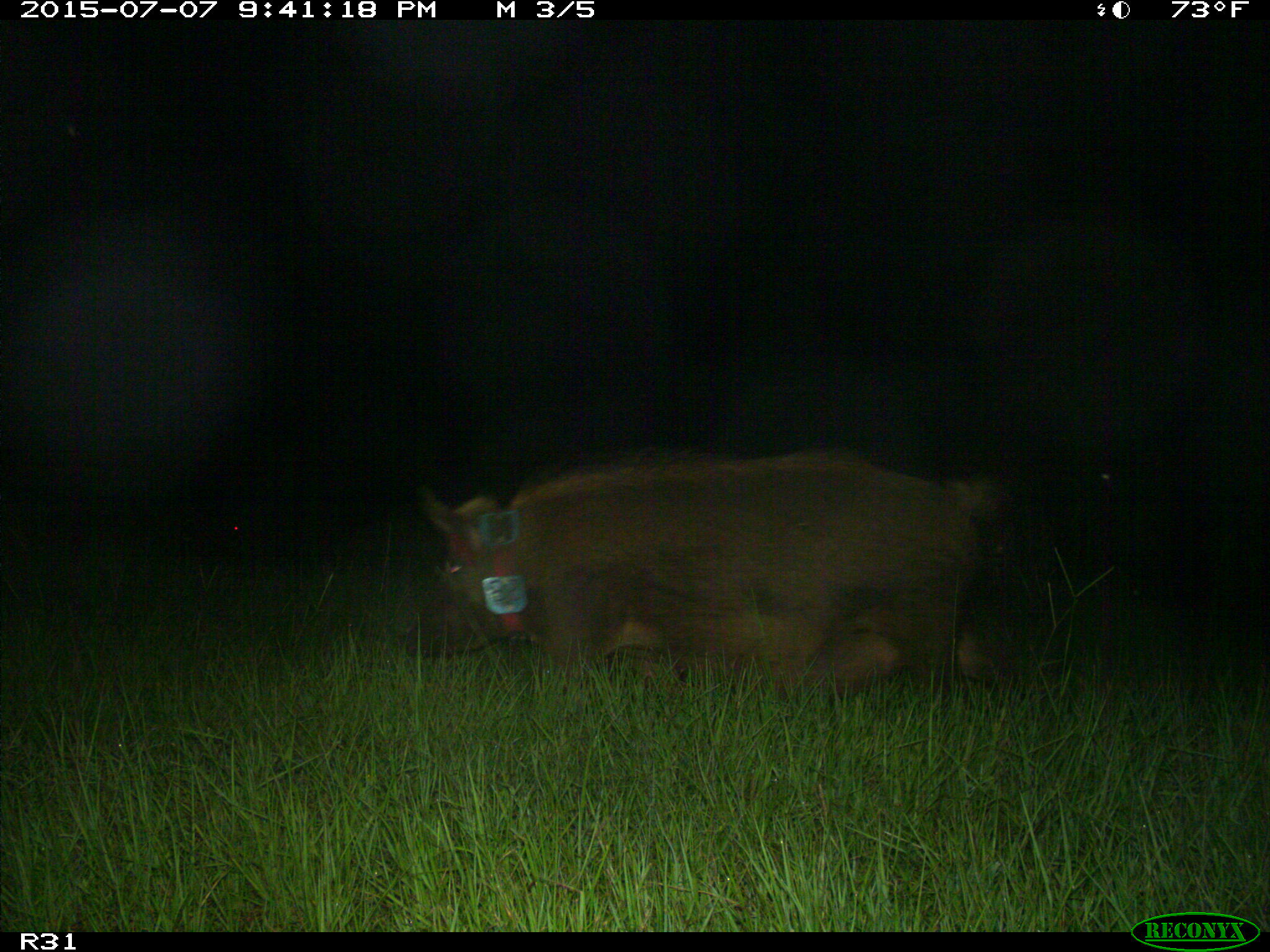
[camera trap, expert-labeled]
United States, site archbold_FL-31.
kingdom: Animalia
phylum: Chordata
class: Mammalia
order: Artiodactyla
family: Suidae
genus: Sus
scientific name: Sus scrofa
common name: wild boar